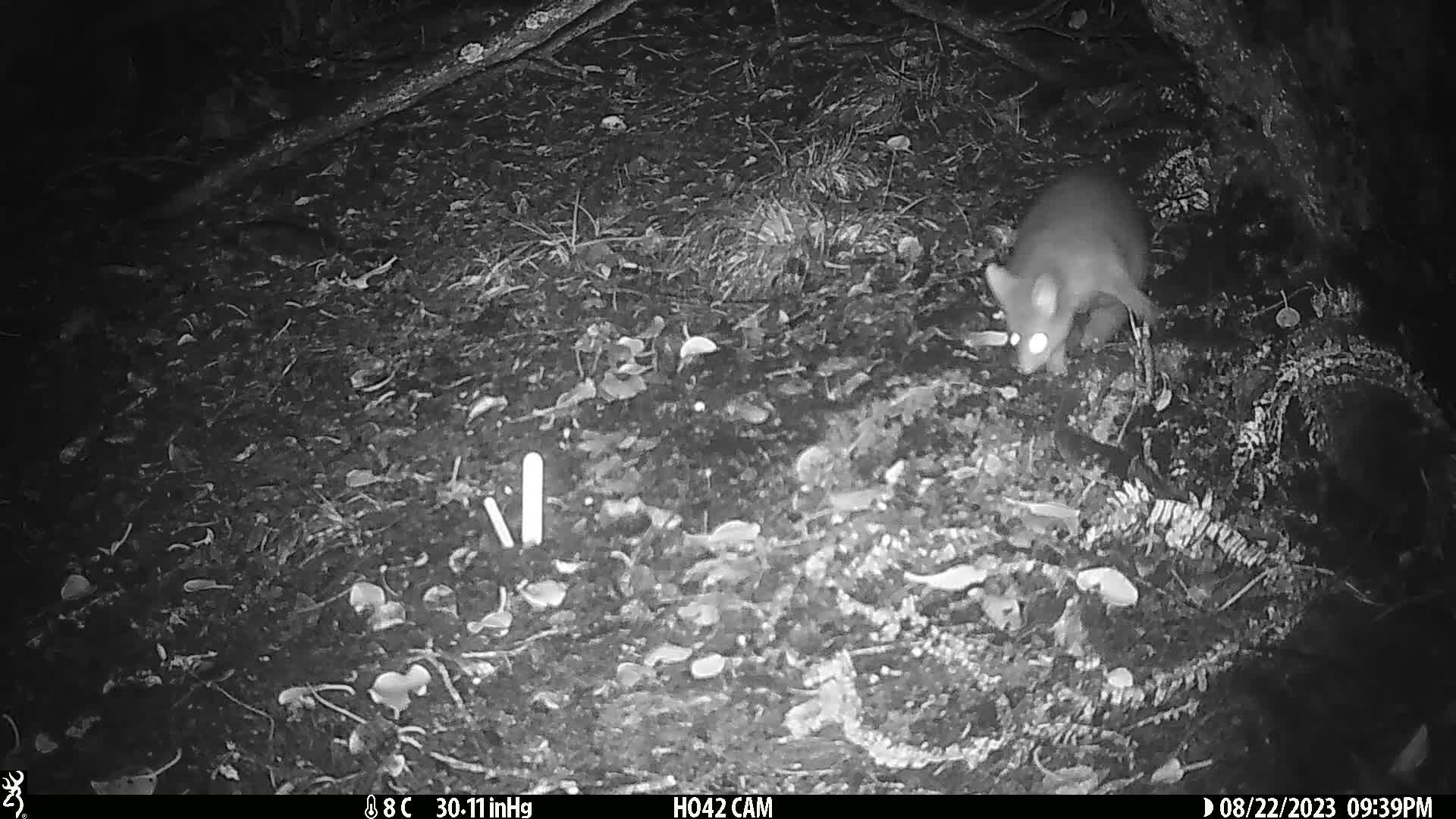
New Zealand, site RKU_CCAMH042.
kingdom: Animalia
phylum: Chordata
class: Mammalia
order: Diprotodontia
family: Phalangeridae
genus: Trichosurus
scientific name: Trichosurus vulpecula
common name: common brushtail possum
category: possum